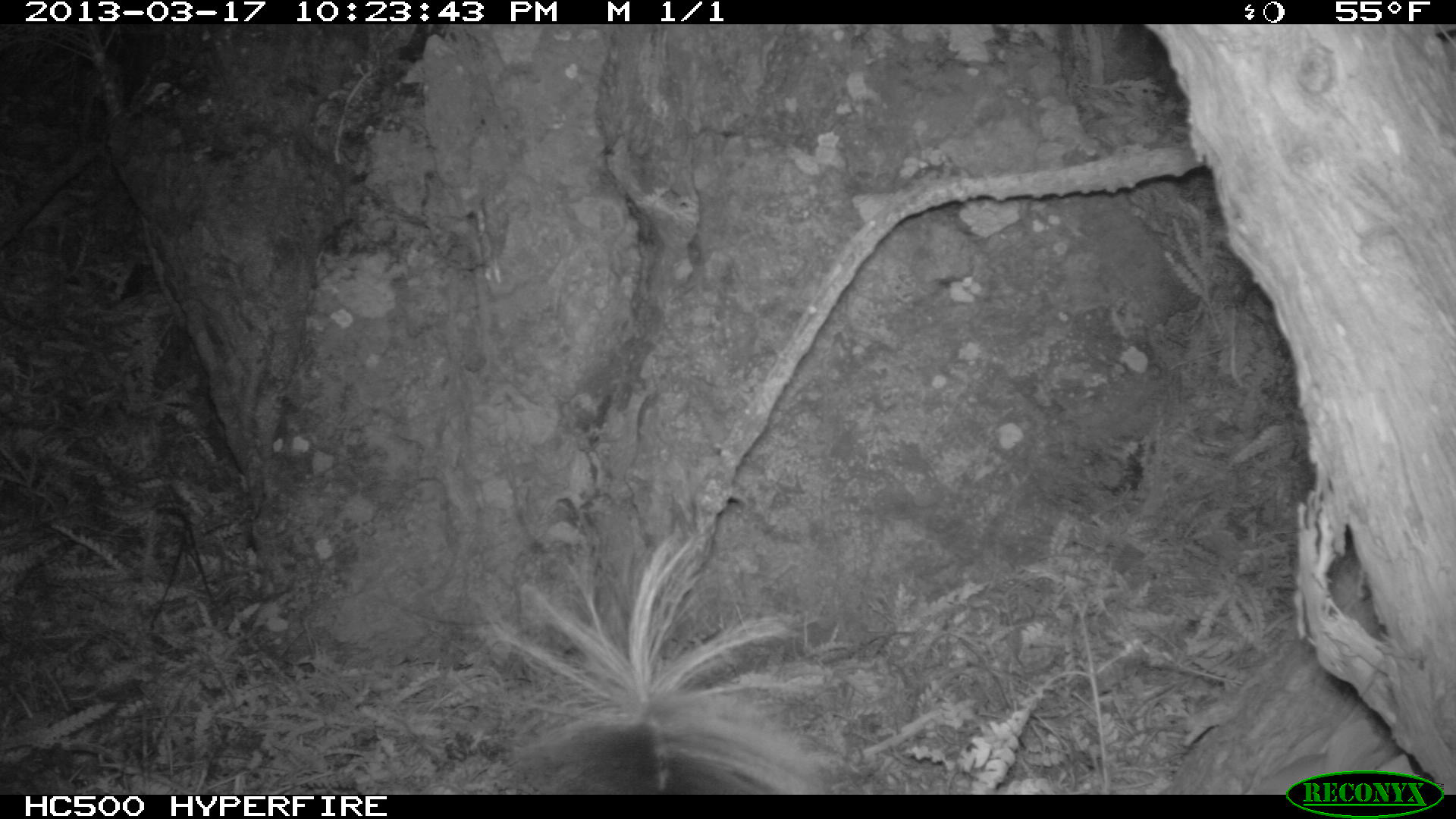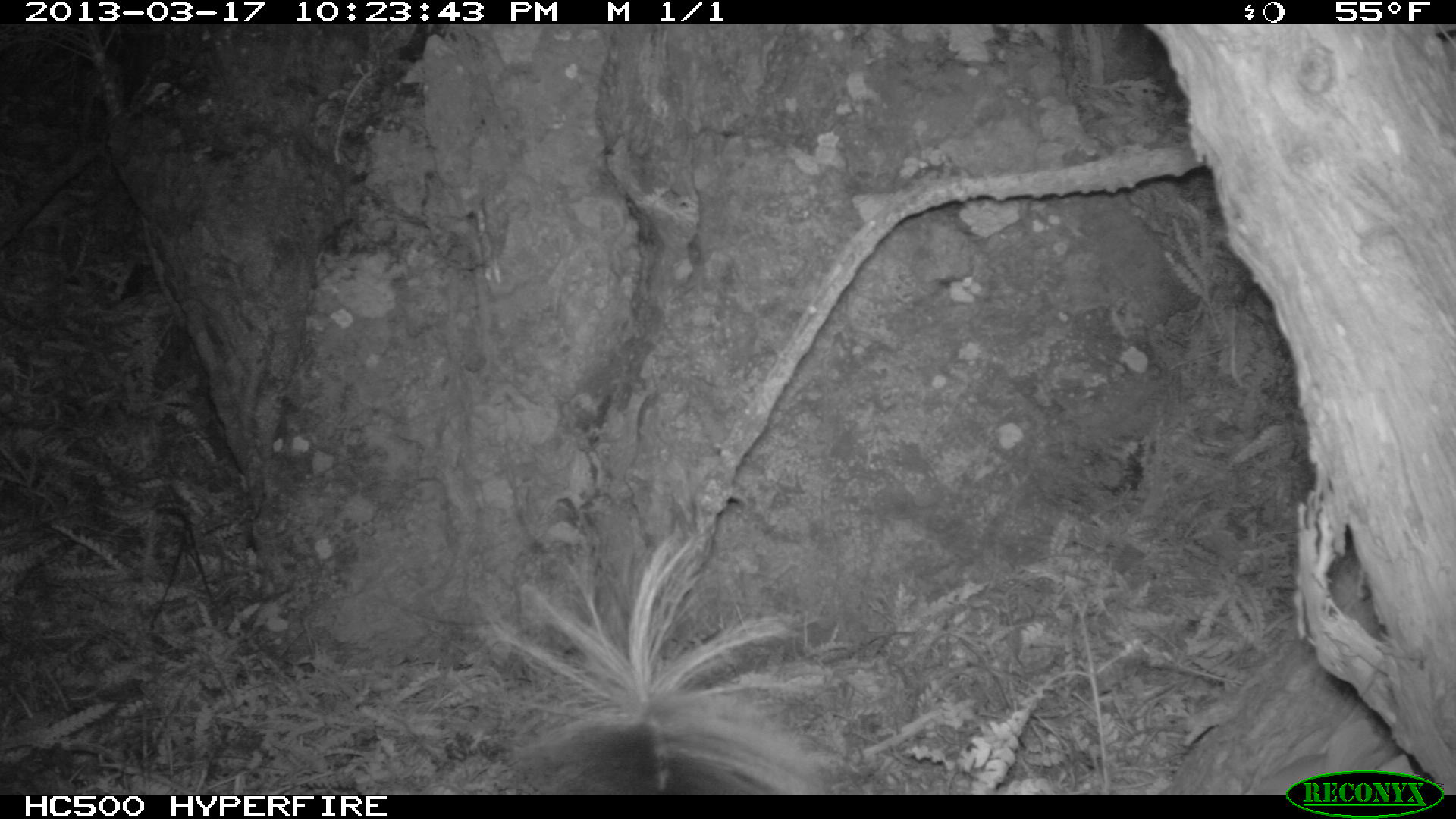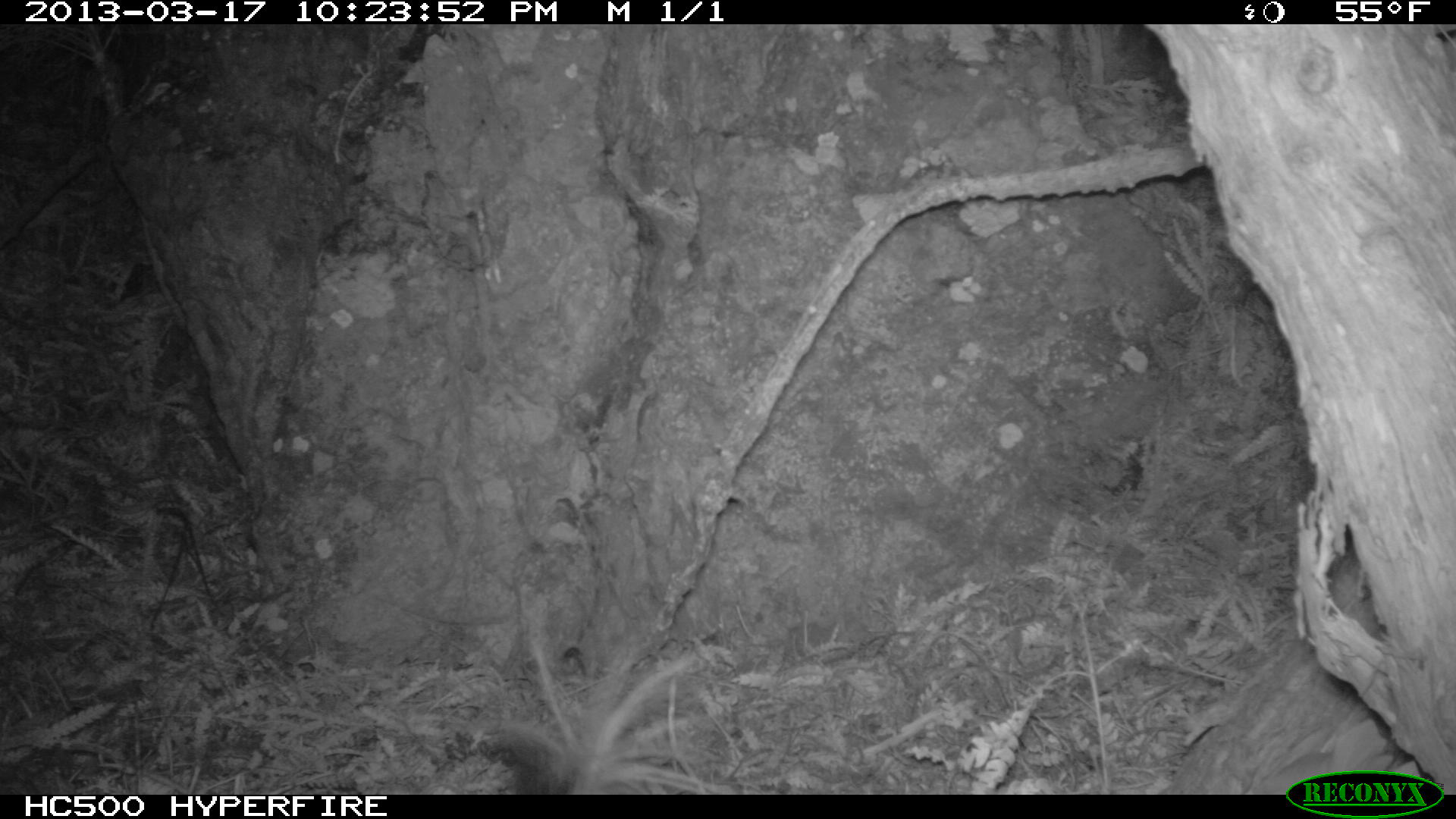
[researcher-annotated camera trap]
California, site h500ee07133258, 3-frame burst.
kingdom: Animalia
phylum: Chordata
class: Mammalia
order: Carnivora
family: Mephitidae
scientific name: Mephitidae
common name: skunk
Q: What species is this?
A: Skunk (Mephitidae).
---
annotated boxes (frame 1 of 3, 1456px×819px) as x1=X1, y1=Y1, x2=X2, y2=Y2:
skunk: x1=473, y1=526, x2=853, y2=794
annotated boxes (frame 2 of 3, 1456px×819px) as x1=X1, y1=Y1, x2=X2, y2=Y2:
skunk: x1=485, y1=533, x2=826, y2=794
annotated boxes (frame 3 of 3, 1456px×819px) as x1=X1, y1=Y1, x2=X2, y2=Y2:
skunk: x1=476, y1=613, x2=733, y2=794